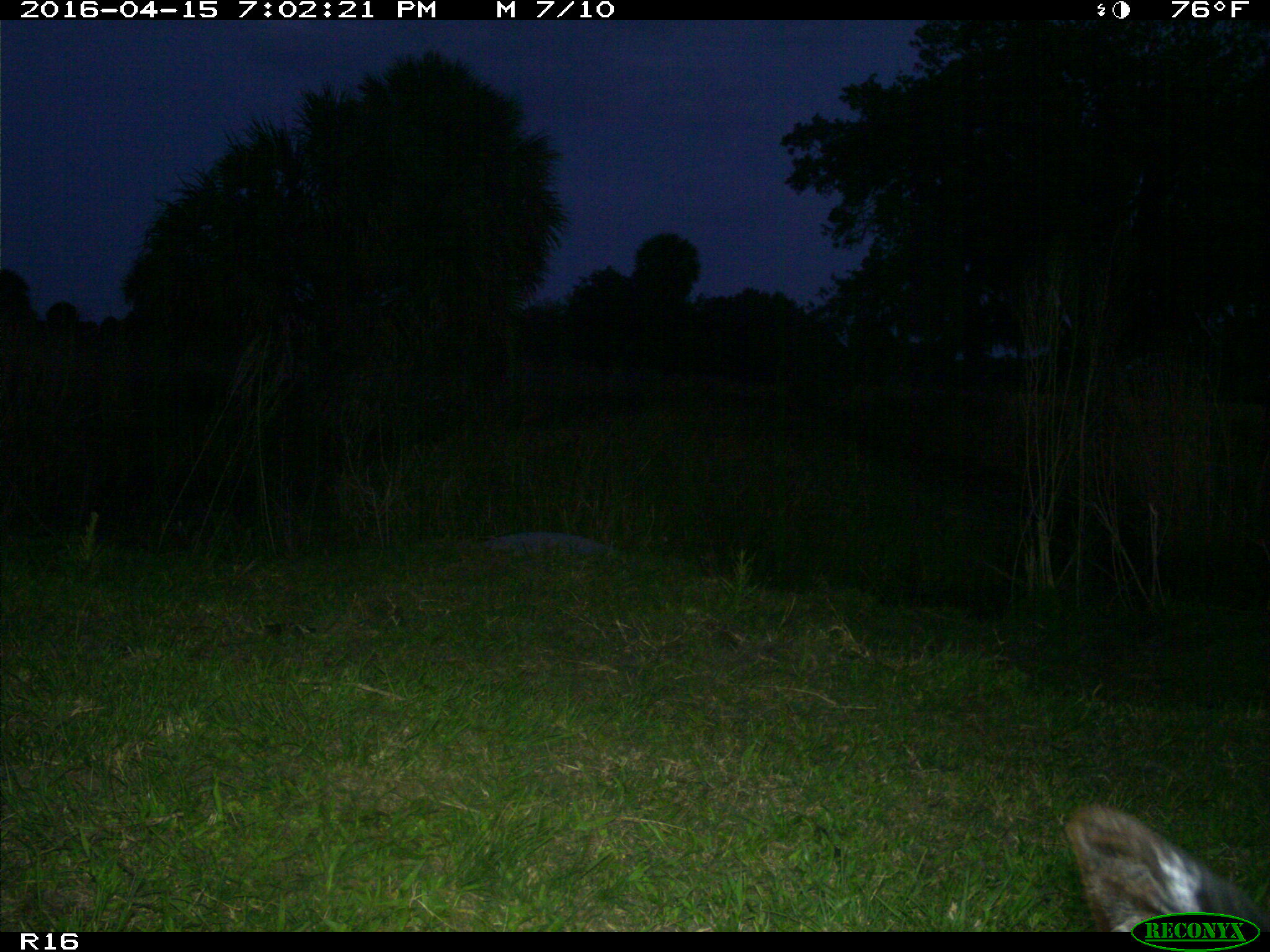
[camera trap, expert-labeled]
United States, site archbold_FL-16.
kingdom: Animalia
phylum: Chordata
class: Mammalia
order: Artiodactyla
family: Bovidae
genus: Bos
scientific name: Bos taurus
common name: domestic cow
Bos taurus (domestic cow).